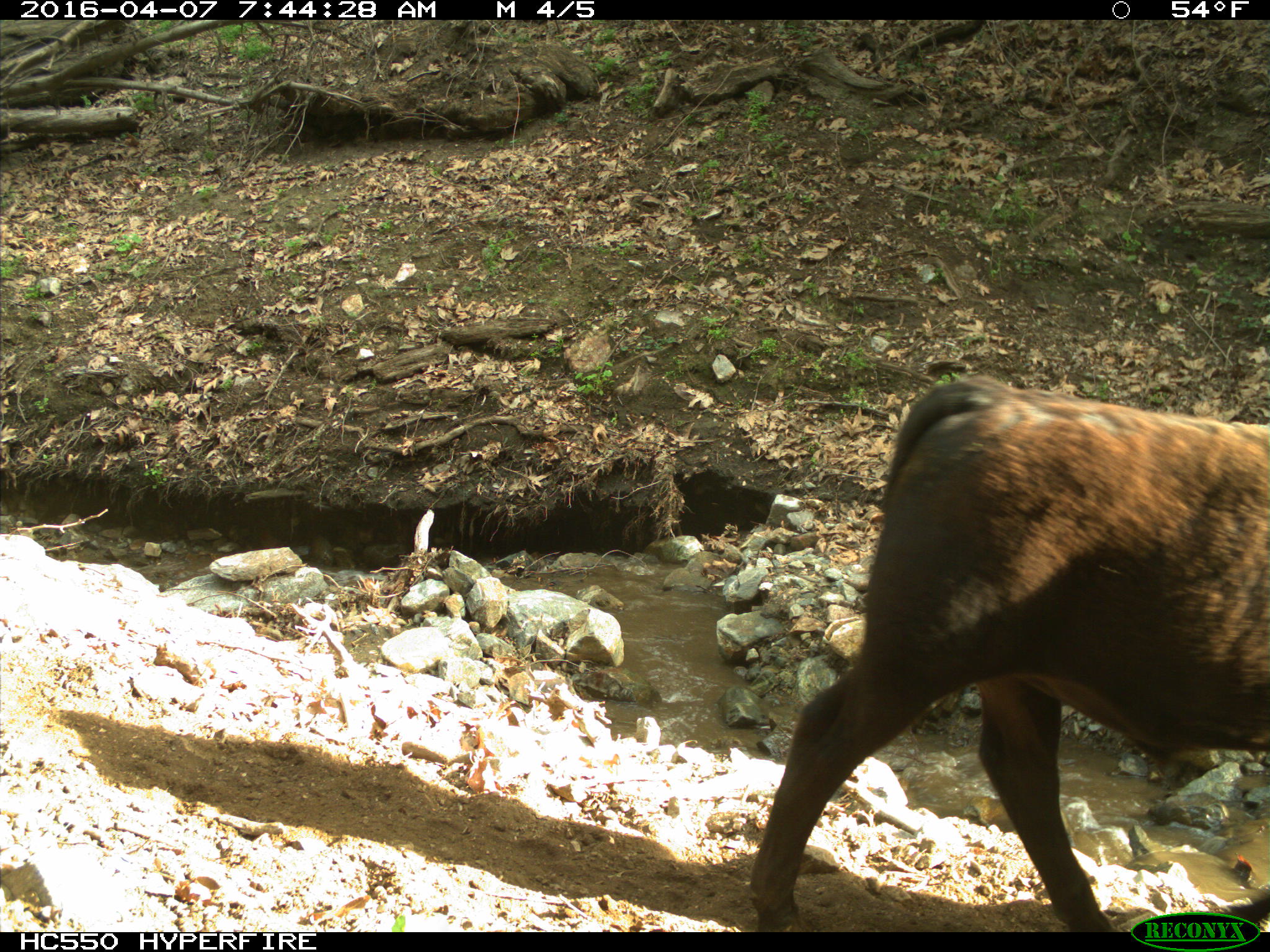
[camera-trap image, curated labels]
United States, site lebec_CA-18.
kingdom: Animalia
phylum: Chordata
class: Mammalia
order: Artiodactyla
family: Bovidae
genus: Bos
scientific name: Bos taurus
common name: domestic cow